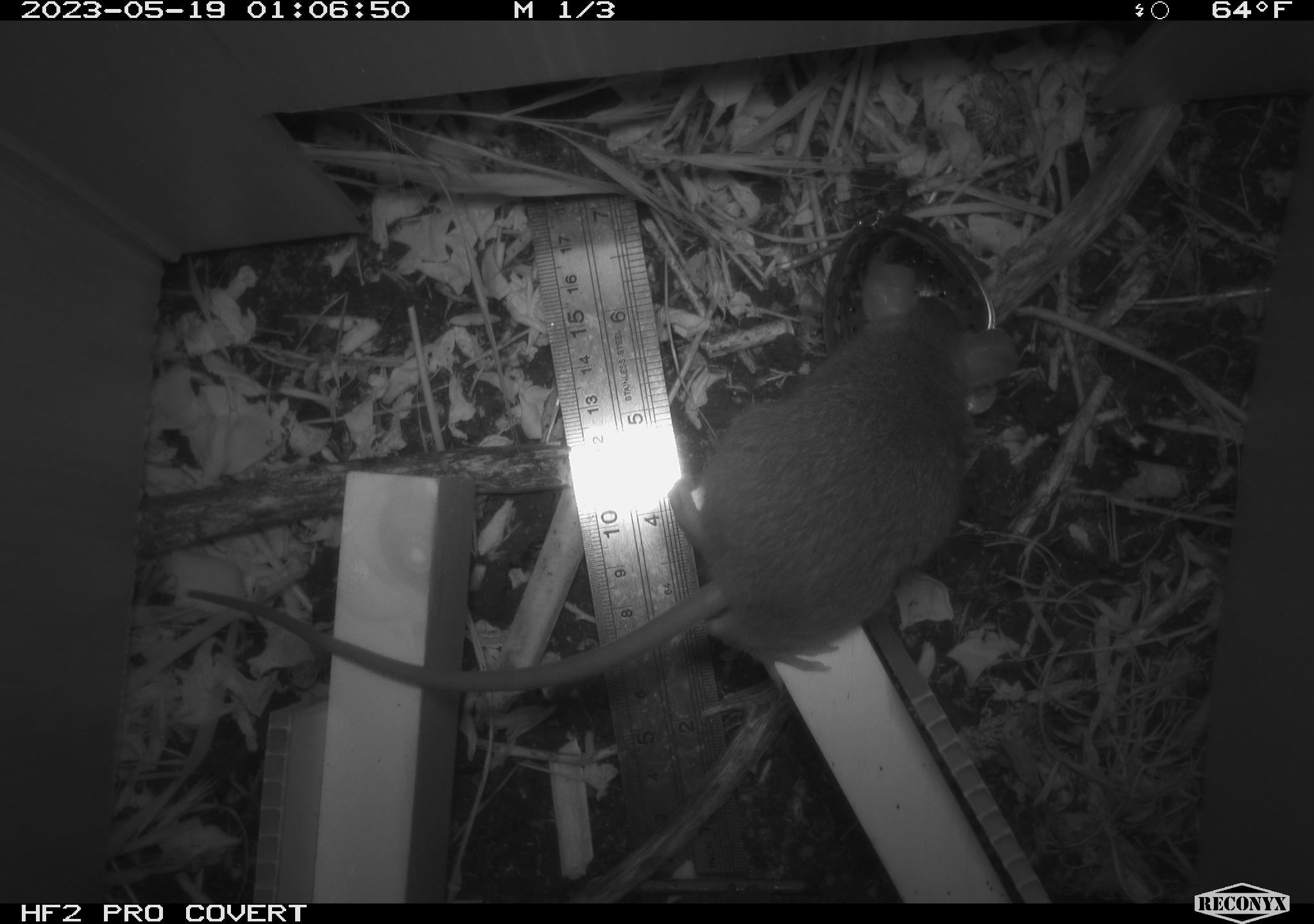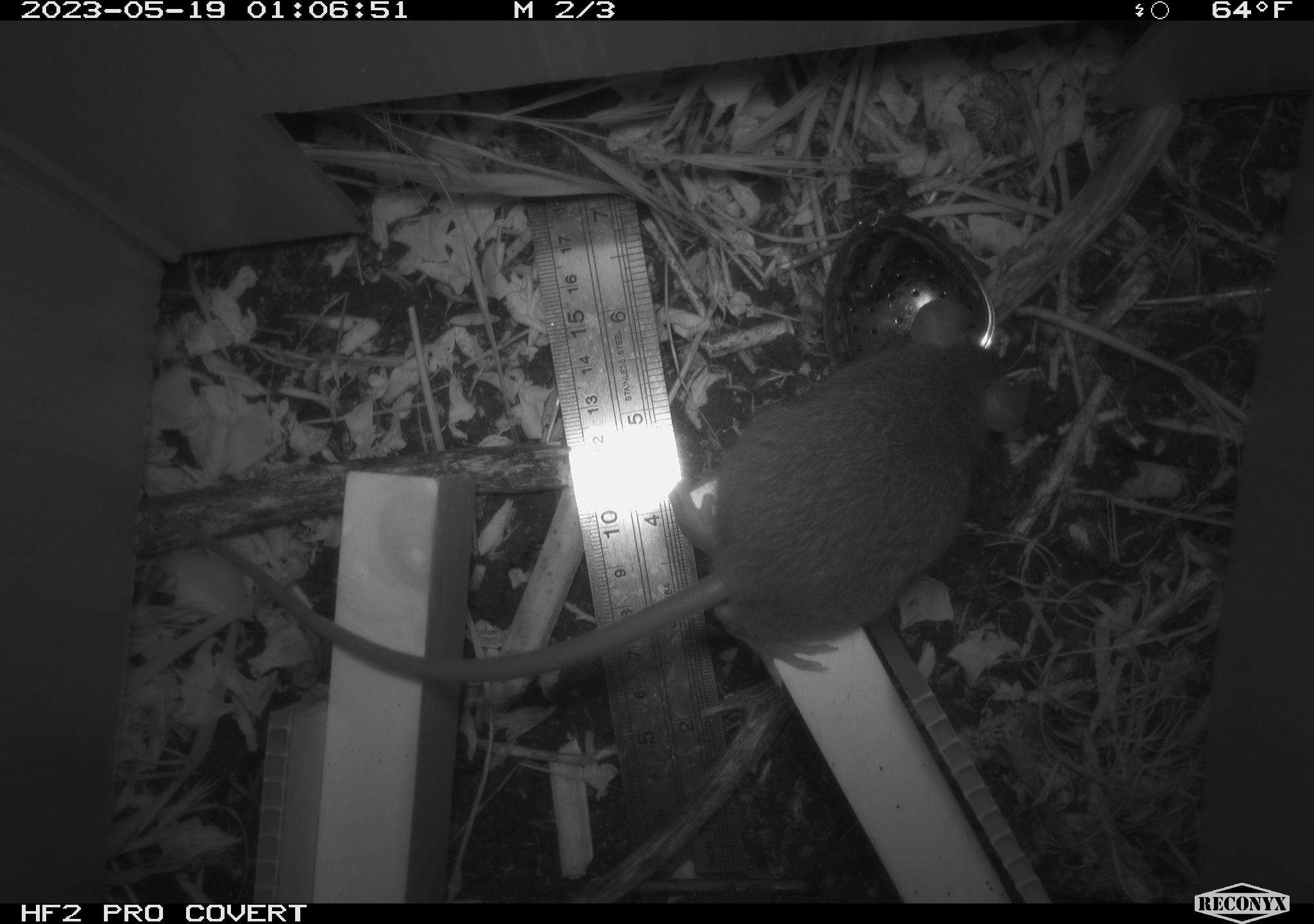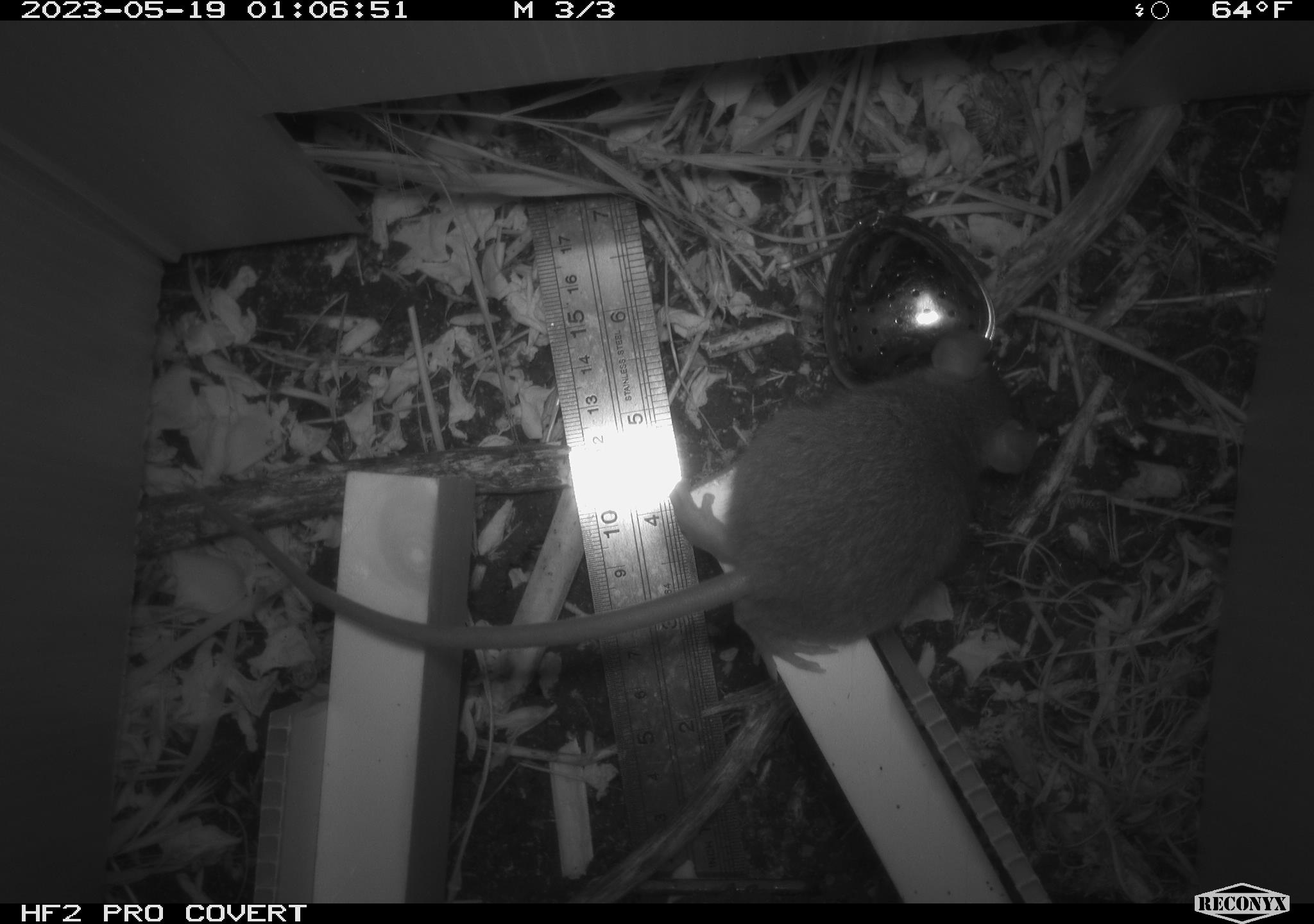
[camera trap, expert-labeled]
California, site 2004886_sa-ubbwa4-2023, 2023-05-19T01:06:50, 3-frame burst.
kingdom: Animalia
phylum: Chordata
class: Mammalia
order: Rodentia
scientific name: Rodentia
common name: mouse species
Mouse species (Rodentia).